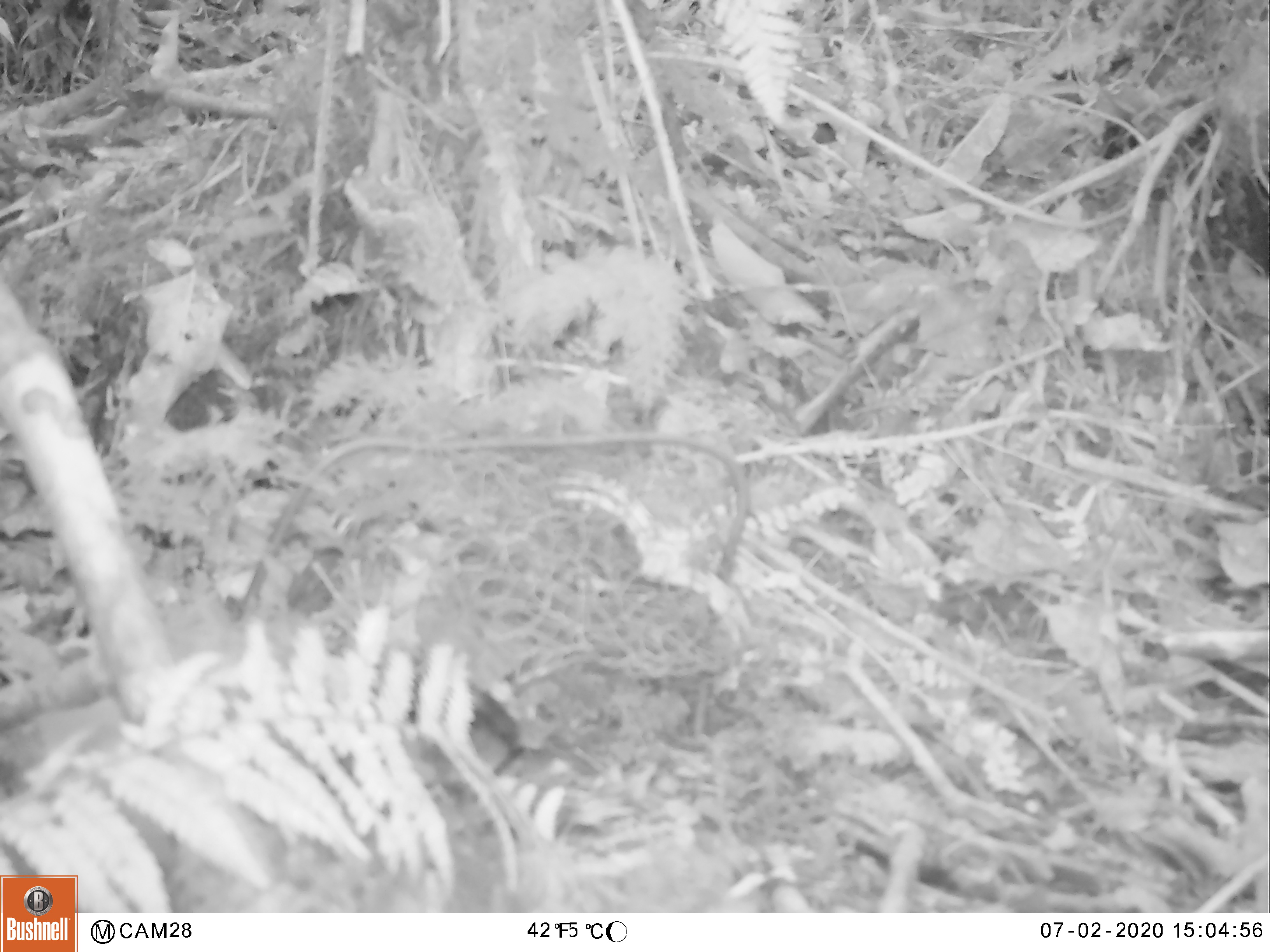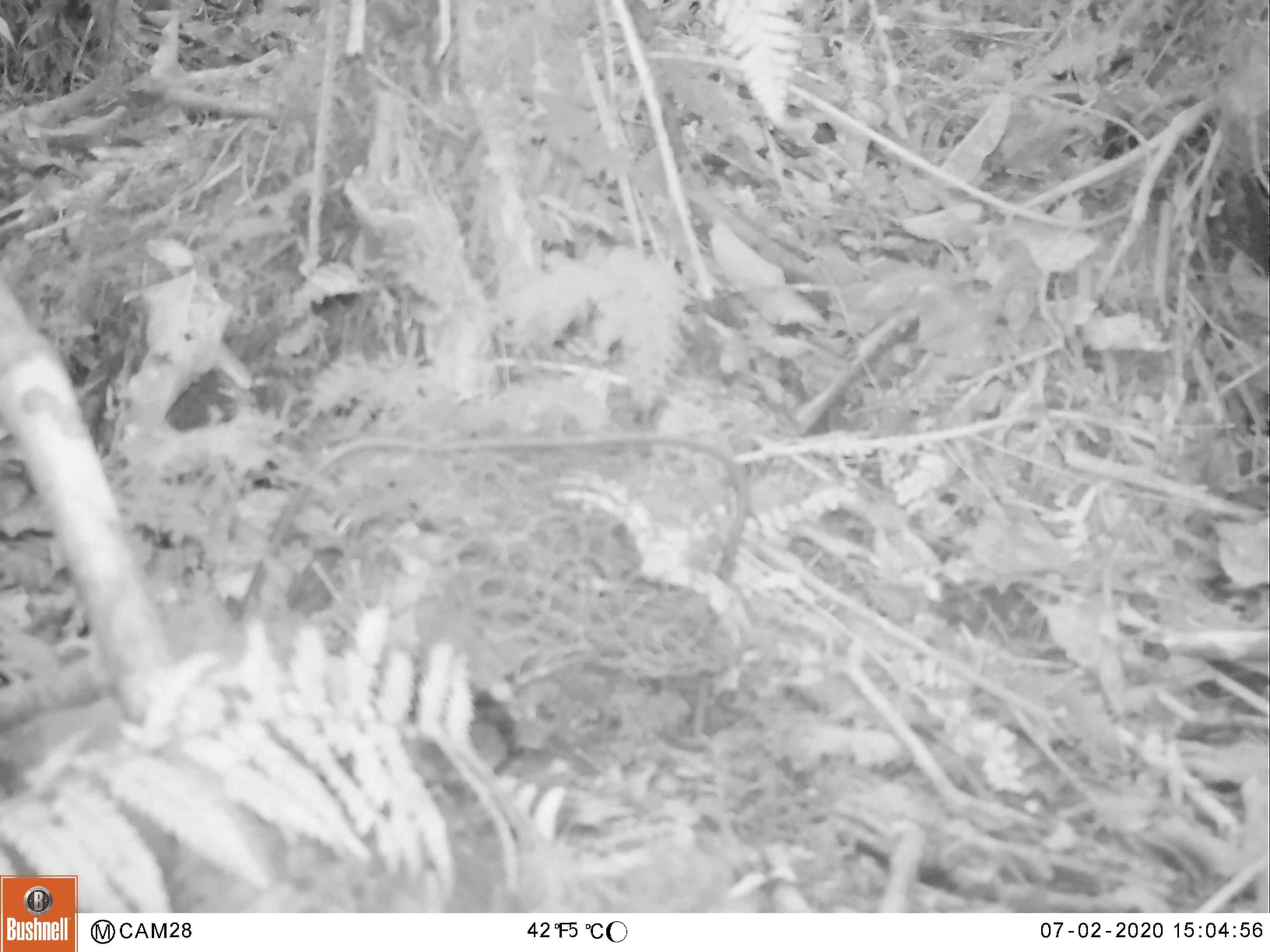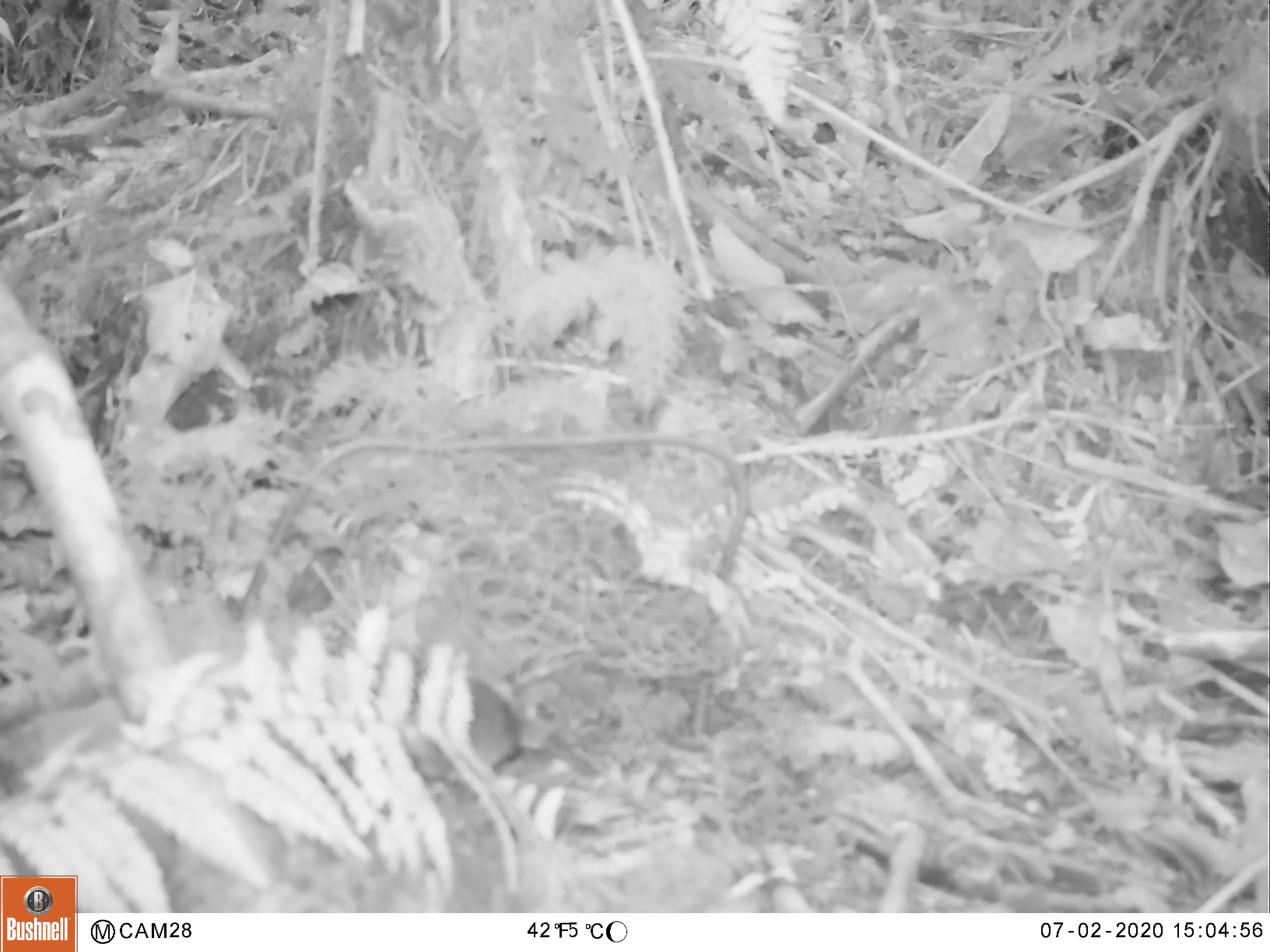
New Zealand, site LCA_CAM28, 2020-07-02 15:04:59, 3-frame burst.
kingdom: Animalia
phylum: Chordata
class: Mammalia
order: Rodentia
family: Muridae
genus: Mus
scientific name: Mus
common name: mouse